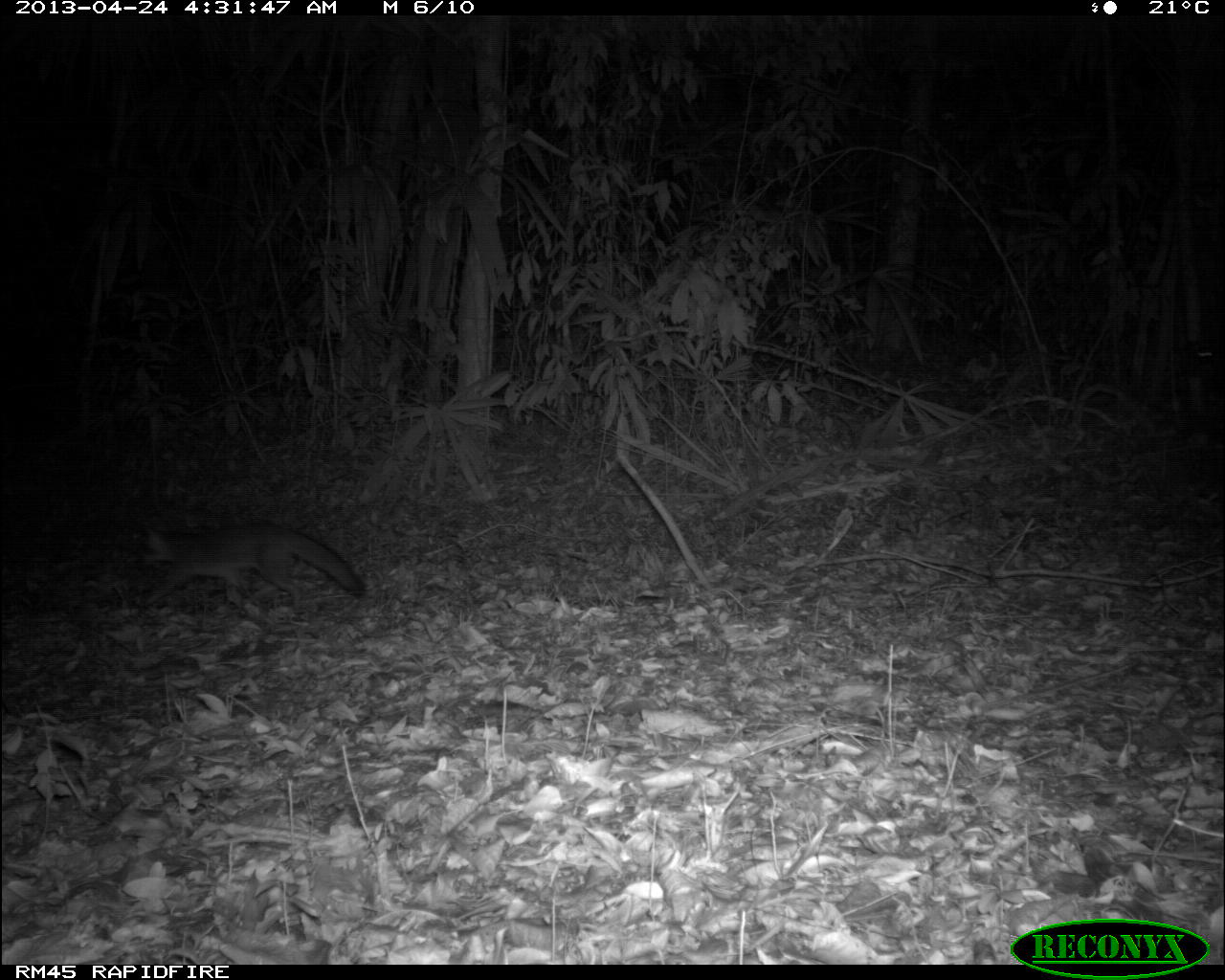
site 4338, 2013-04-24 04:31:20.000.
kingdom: Animalia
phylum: Chordata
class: Mammalia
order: Carnivora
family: Canidae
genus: Urocyon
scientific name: Urocyon cinereoargenteus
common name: gray fox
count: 1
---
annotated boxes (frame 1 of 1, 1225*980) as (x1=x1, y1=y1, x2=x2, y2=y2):
urocyon cinereoargenteus: (x1=134, y1=521, x2=364, y2=610)